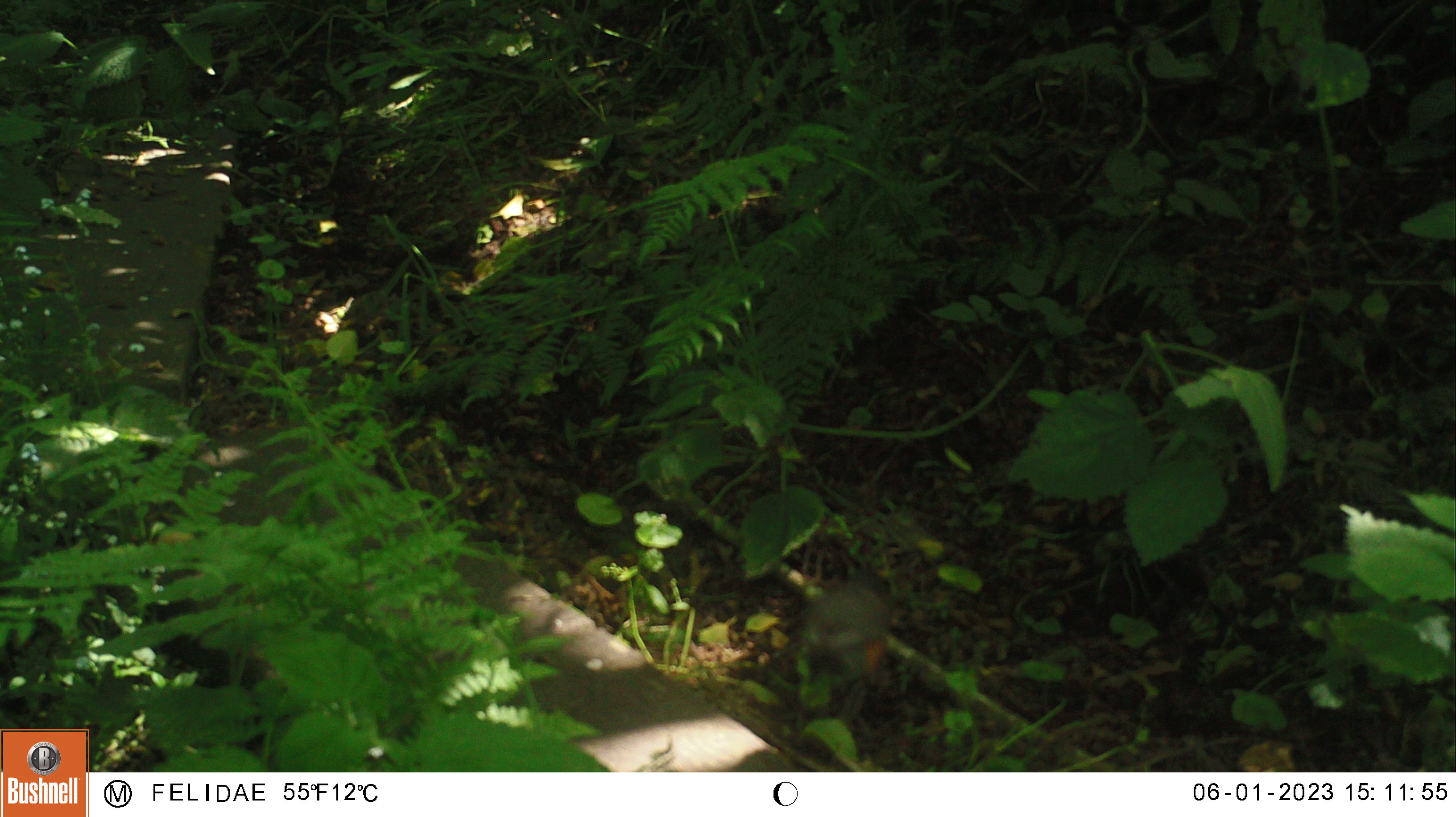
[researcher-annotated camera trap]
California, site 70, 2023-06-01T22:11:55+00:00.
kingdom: Animalia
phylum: Chordata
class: Aves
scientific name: Aves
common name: bird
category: unknown bird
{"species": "unknown bird (bird) (Aves)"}